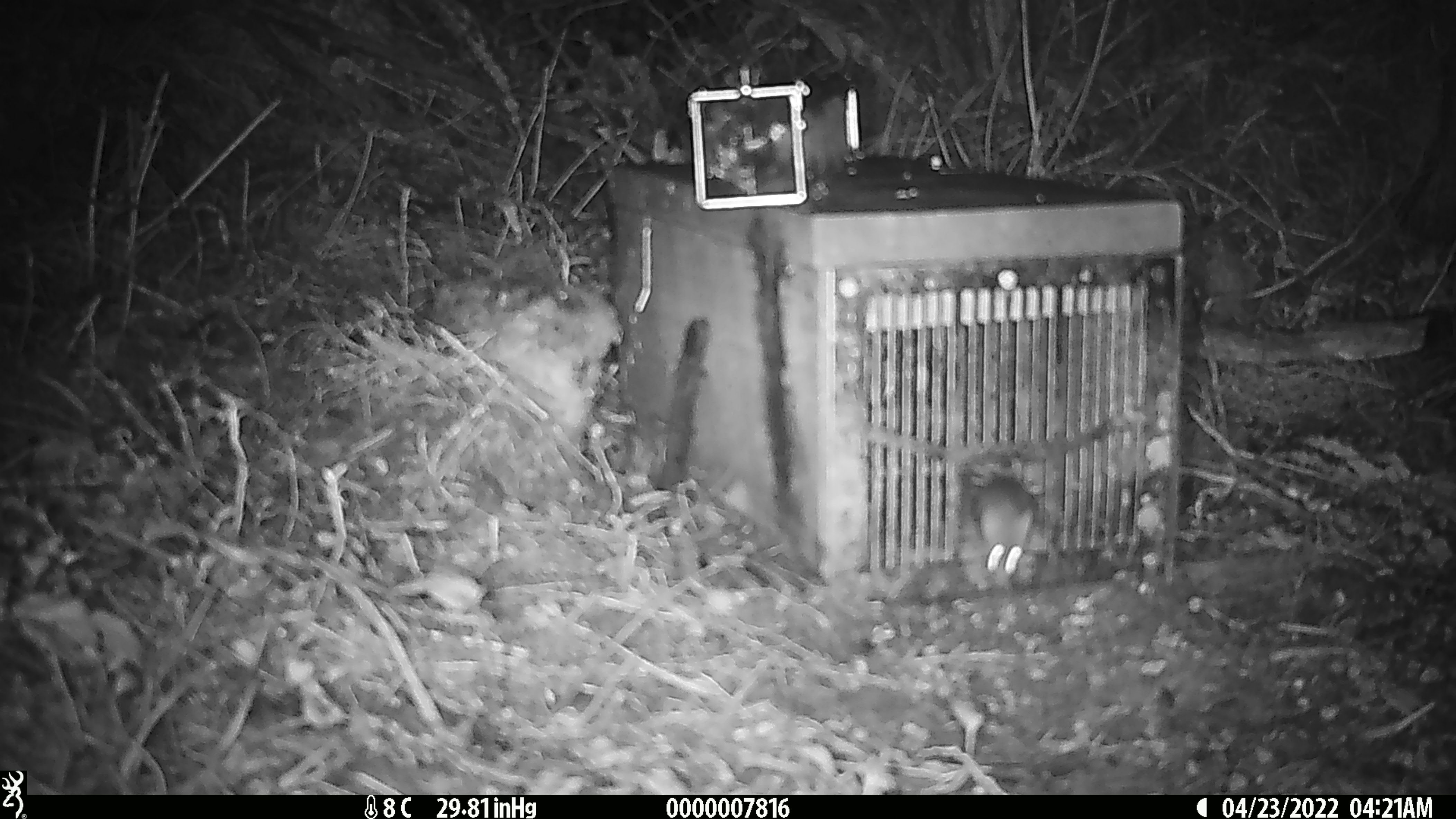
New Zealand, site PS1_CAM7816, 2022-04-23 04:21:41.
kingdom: Animalia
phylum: Chordata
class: Mammalia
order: Rodentia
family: Muridae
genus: Mus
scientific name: Mus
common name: mouse